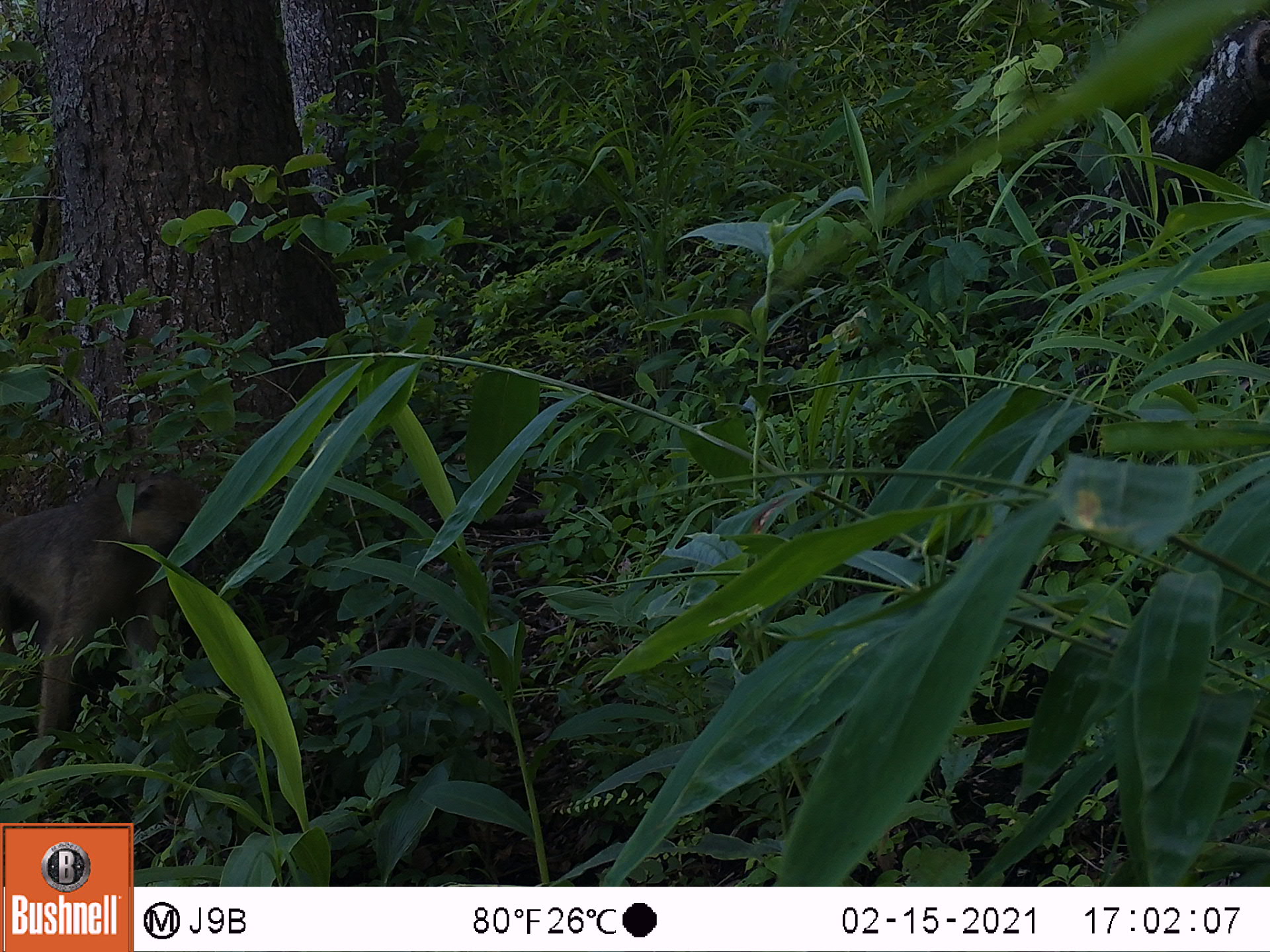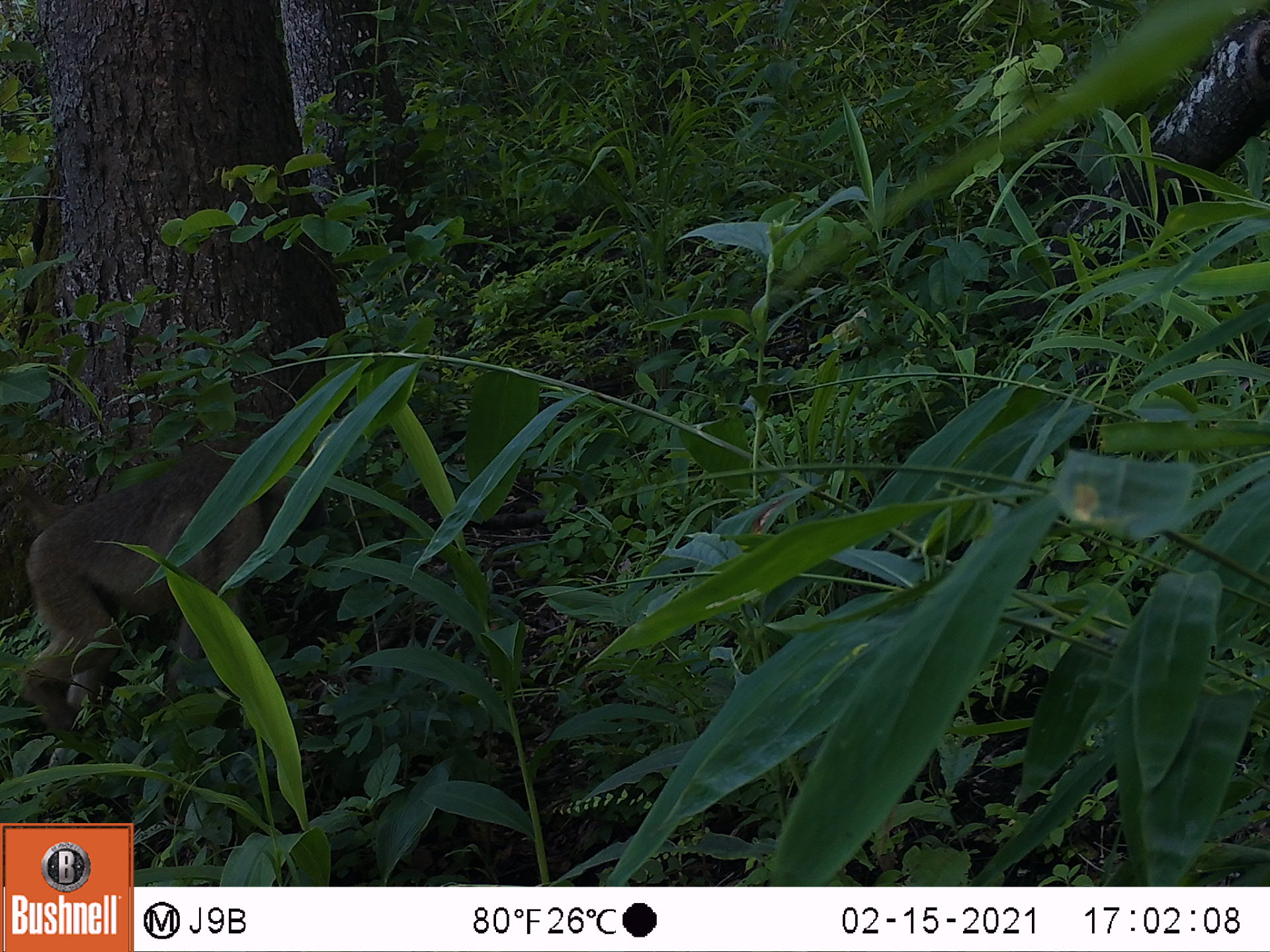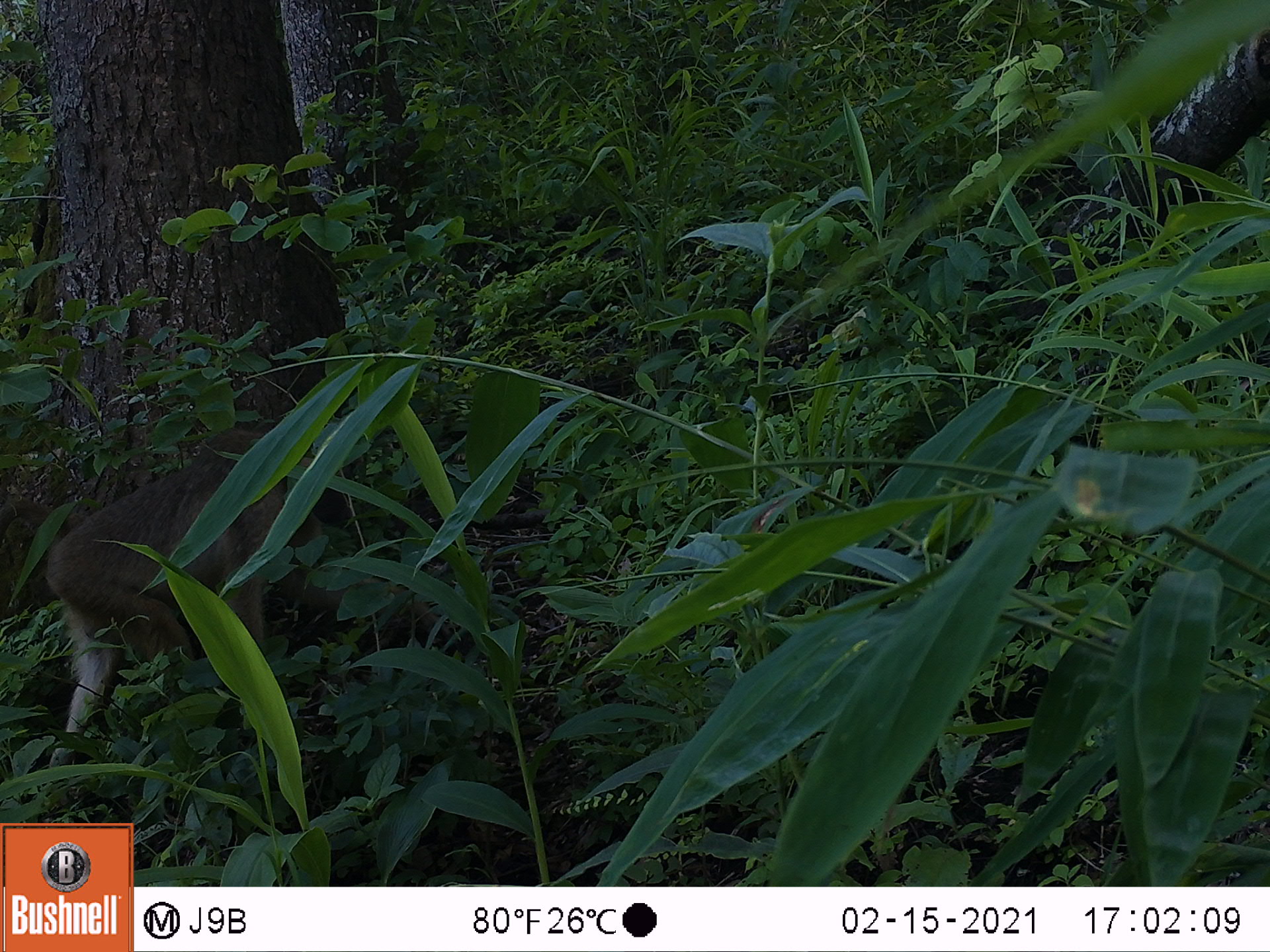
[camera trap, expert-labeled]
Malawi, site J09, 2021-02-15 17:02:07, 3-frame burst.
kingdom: Animalia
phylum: Chordata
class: Mammalia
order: Primates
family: Cercopithecidae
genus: Papio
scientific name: Papio cynocephalus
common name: yellow baboon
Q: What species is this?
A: Yellow baboon (Papio cynocephalus).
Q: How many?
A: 1.